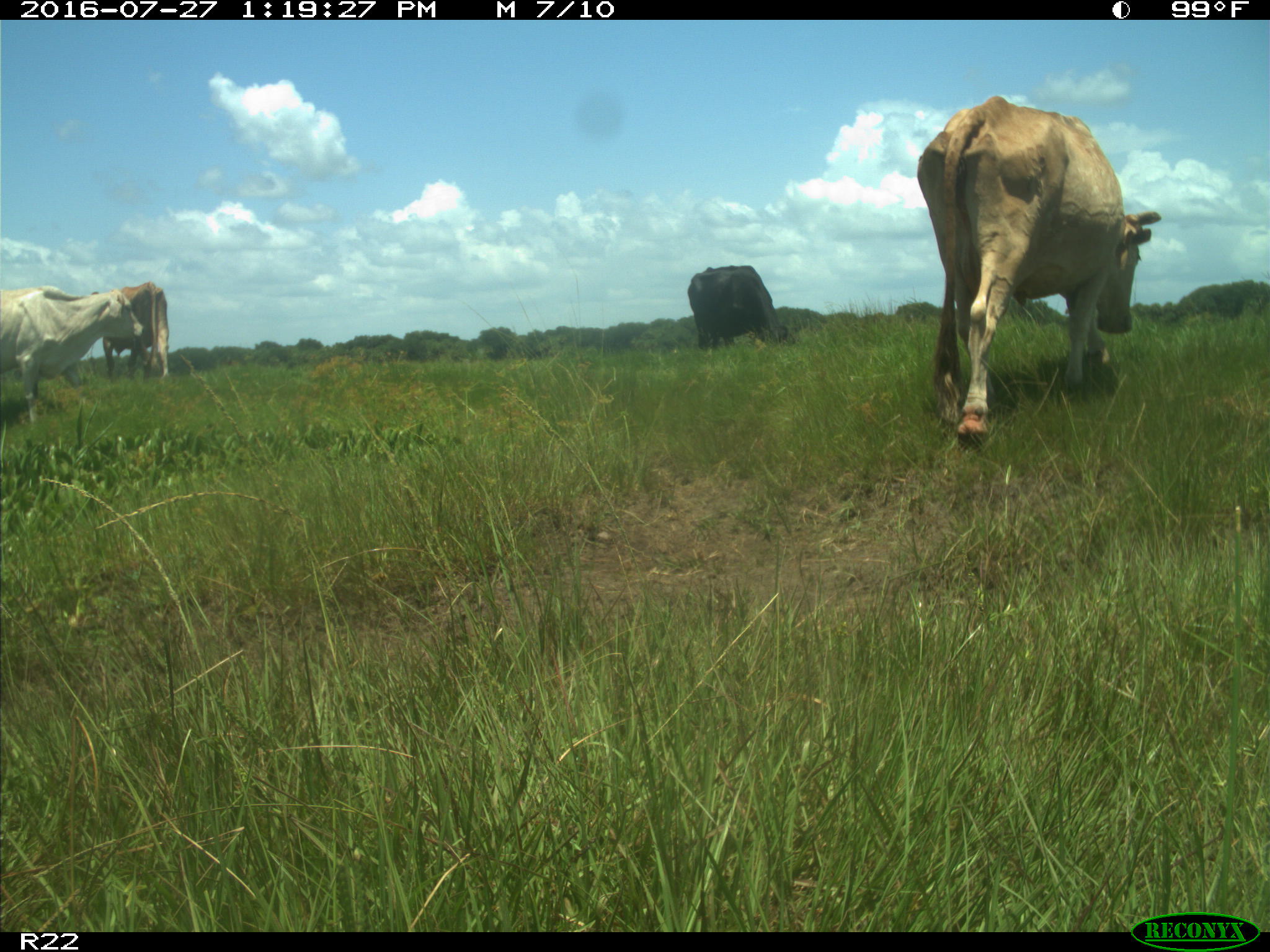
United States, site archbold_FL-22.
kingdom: Animalia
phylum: Chordata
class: Mammalia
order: Artiodactyla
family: Bovidae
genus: Bos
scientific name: Bos taurus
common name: domestic cow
Bos taurus (domestic cow).